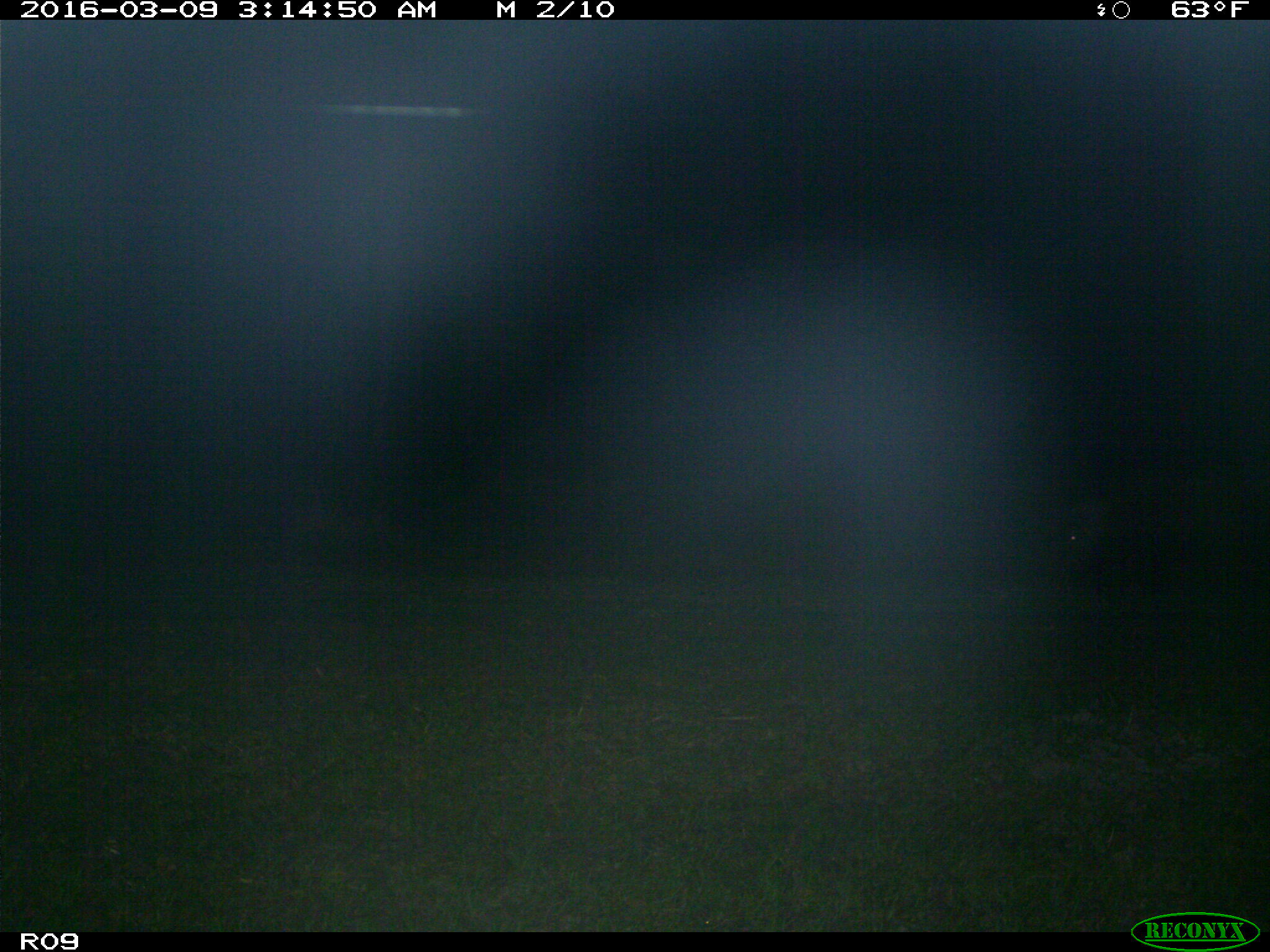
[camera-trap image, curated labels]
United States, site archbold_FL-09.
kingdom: Animalia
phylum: Chordata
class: Mammalia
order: Artiodactyla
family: Suidae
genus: Sus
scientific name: Sus scrofa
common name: wild boar